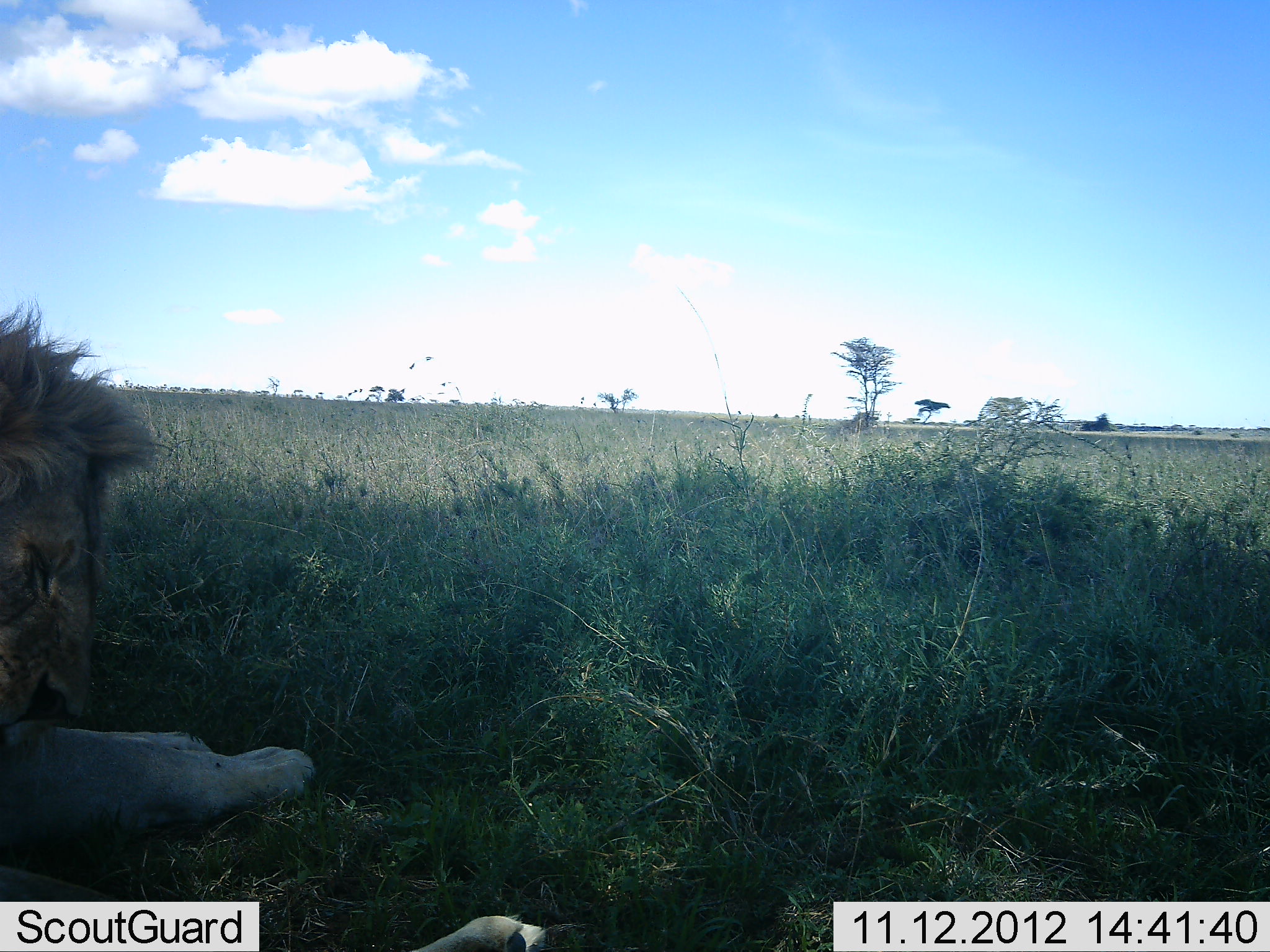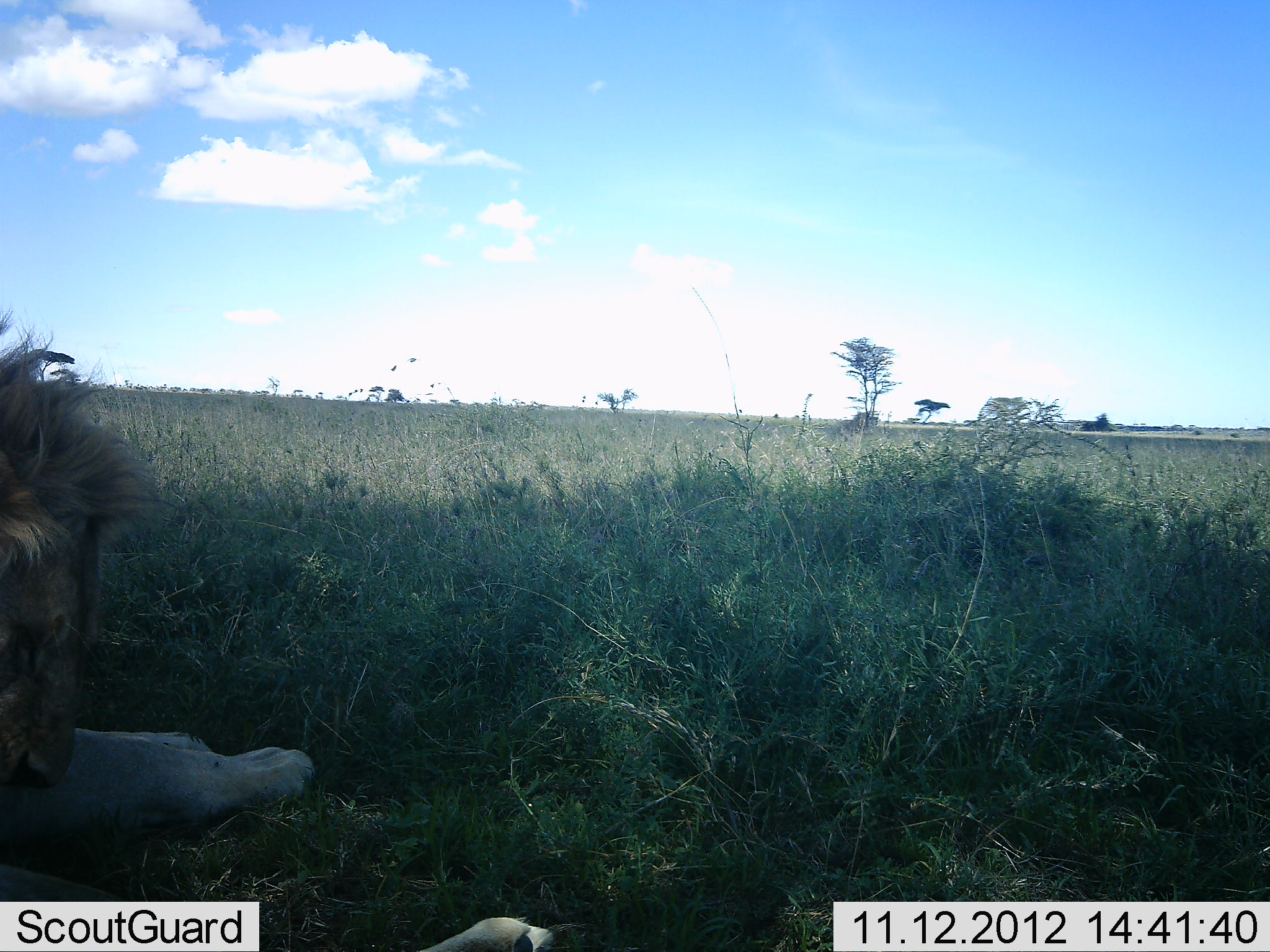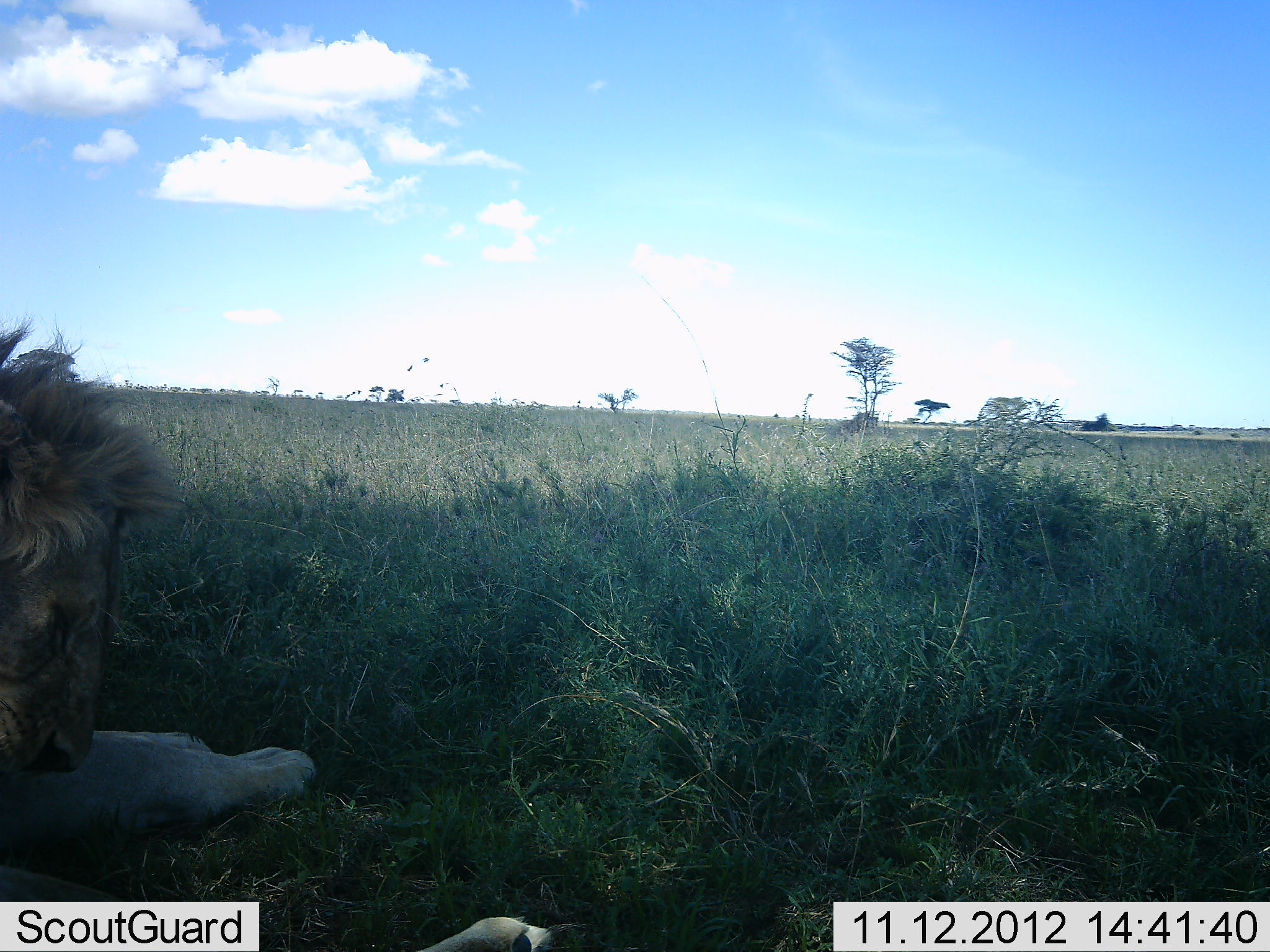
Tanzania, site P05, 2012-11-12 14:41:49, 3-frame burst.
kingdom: Animalia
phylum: Chordata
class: Mammalia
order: Carnivora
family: Felidae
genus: Panthera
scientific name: Panthera leo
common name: lion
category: lionmale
Lionmale (lion) (Panthera leo), count 1. Behavior (volunteer vote fractions): standing 0%, resting 100%, moving 0%, interacting 0%. Young present (vote fraction): 0%. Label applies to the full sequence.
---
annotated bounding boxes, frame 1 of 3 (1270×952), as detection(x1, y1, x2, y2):
animal: detection(0, 273, 545, 951)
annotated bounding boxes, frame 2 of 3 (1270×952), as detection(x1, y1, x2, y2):
animal: detection(0, 304, 562, 952)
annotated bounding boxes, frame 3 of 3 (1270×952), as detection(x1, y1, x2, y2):
animal: detection(1, 311, 549, 952)